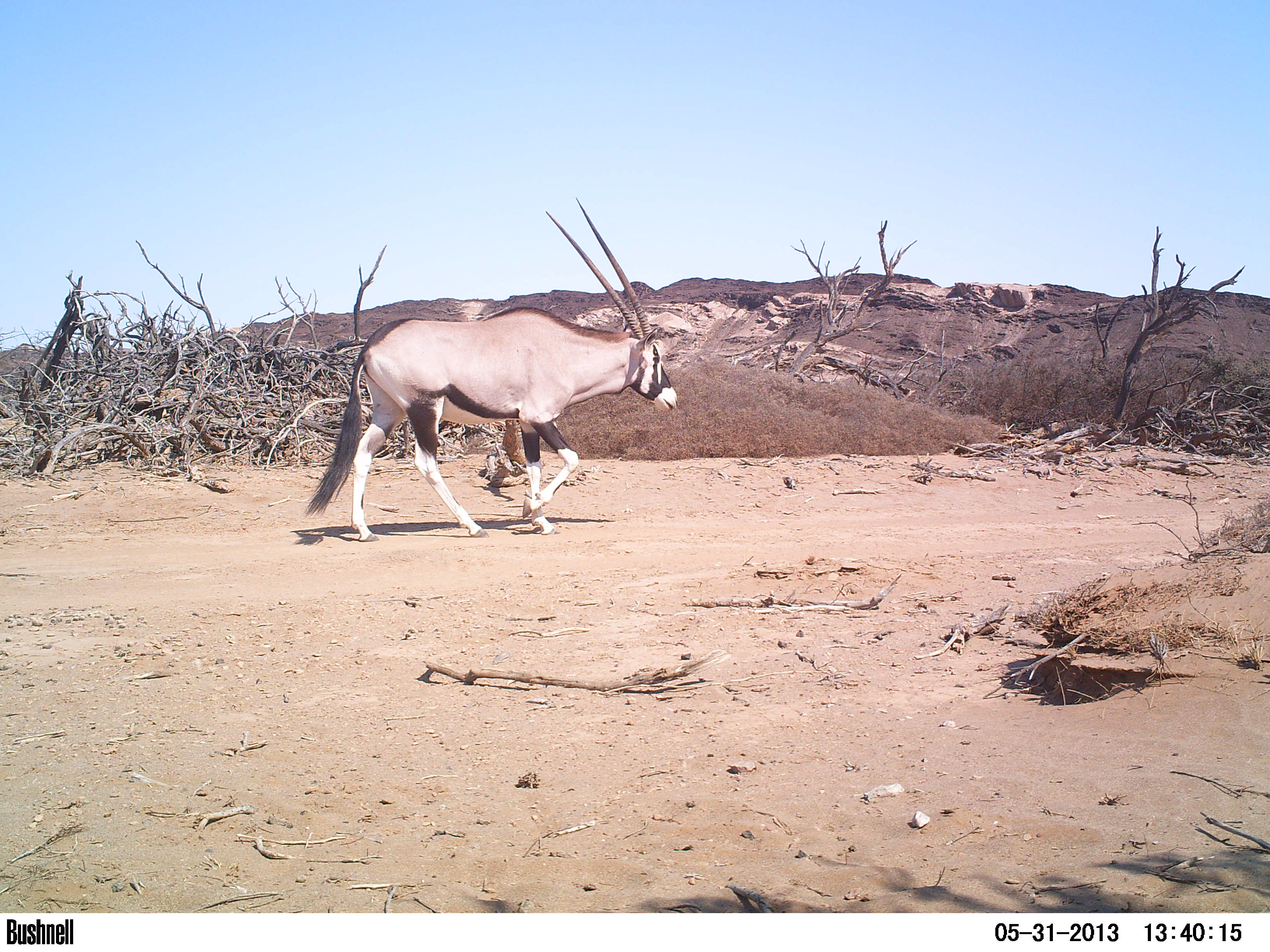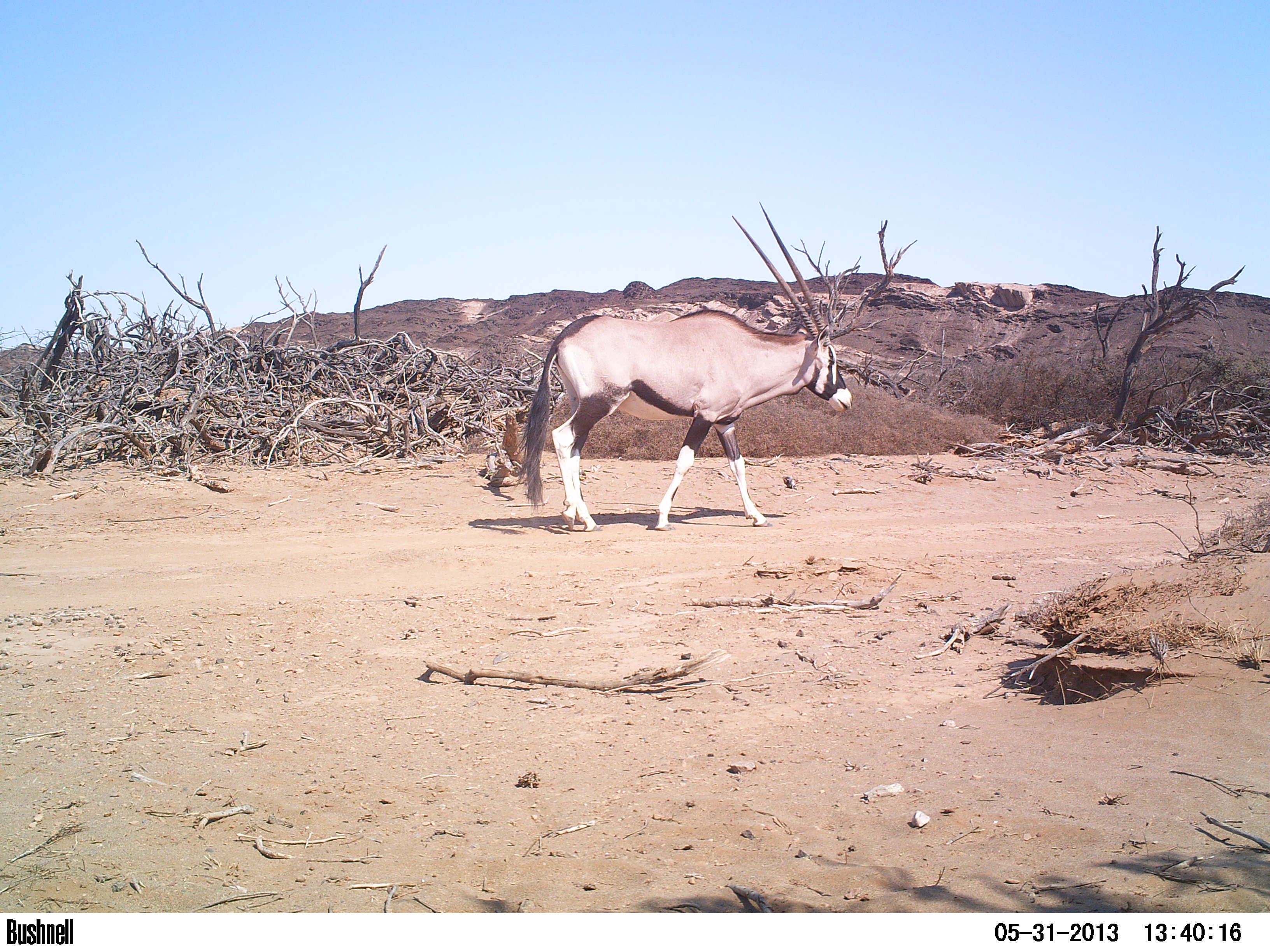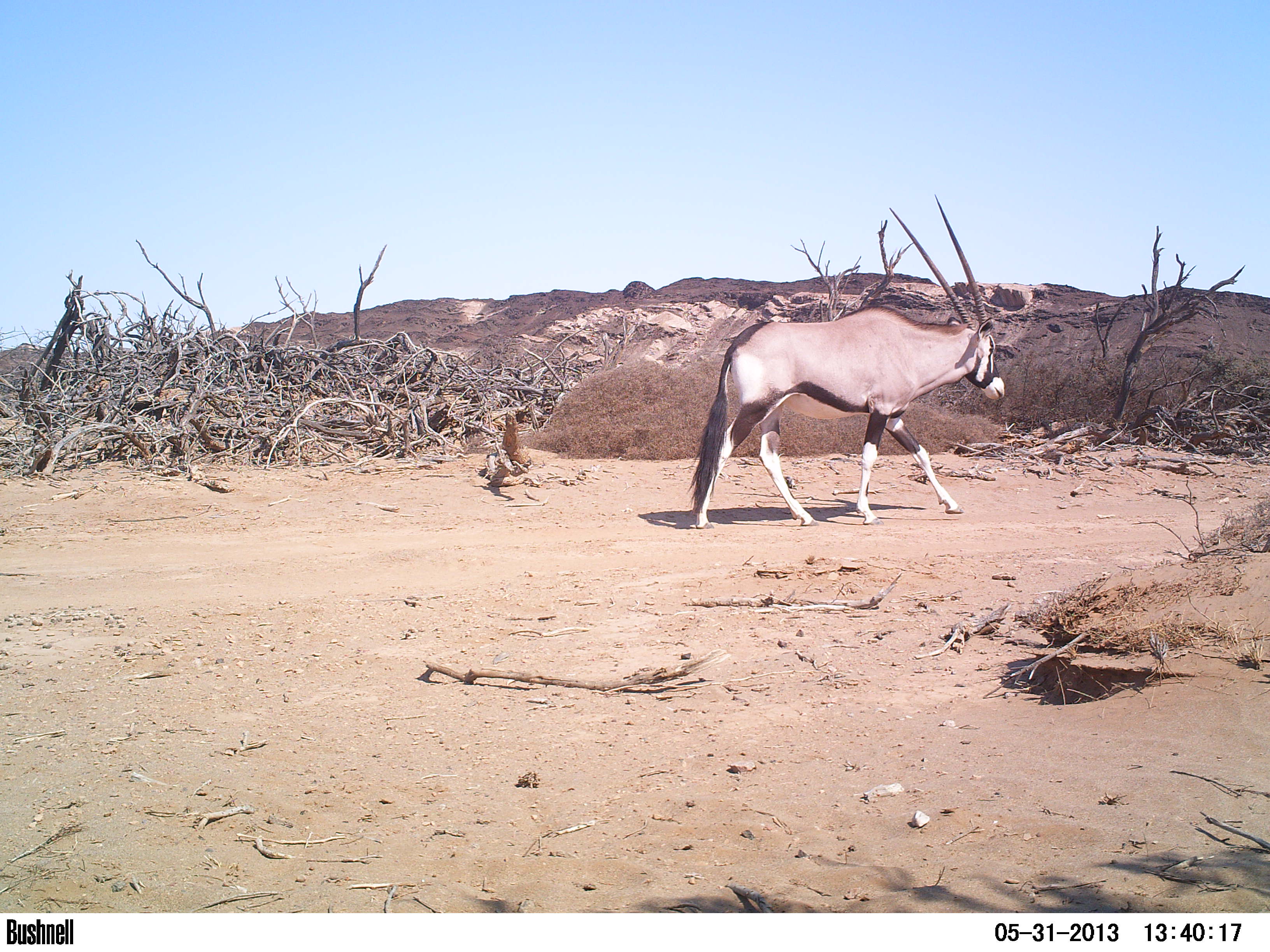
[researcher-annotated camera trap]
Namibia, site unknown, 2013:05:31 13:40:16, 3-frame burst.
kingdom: Animalia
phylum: Chordata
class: Mammalia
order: Artiodactyla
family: Bovidae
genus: Oryx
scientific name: Oryx gazella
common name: gemsbok